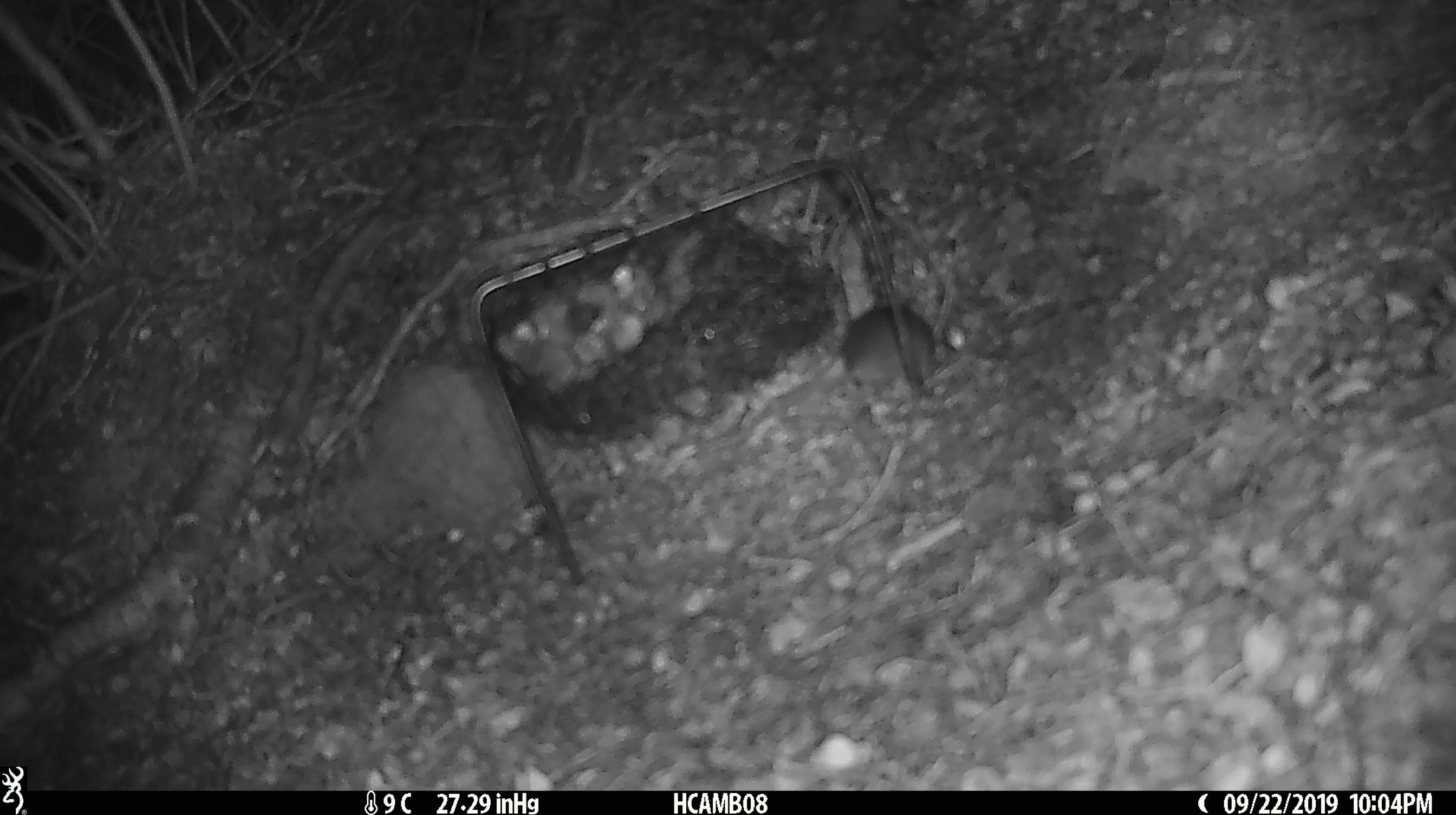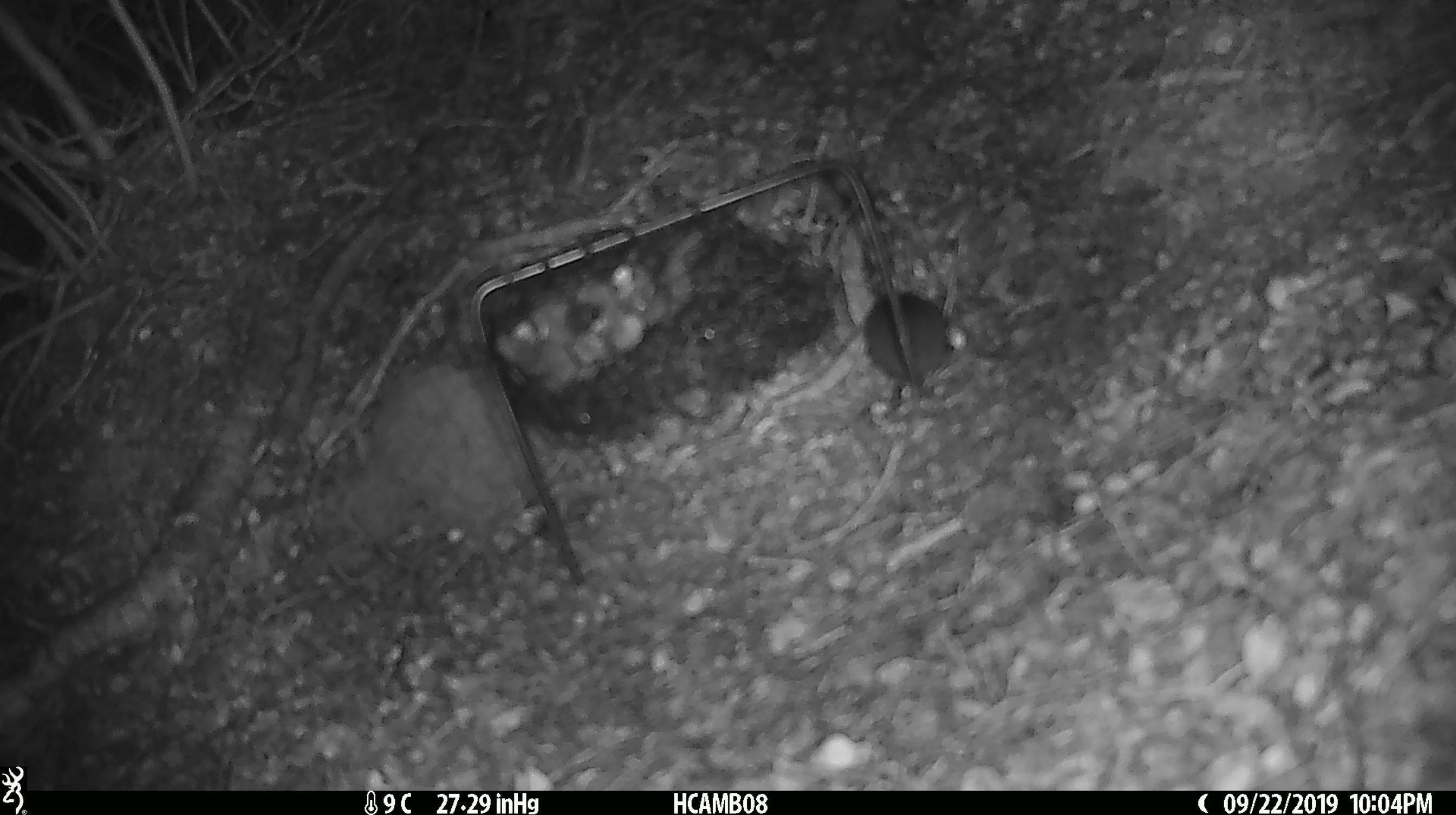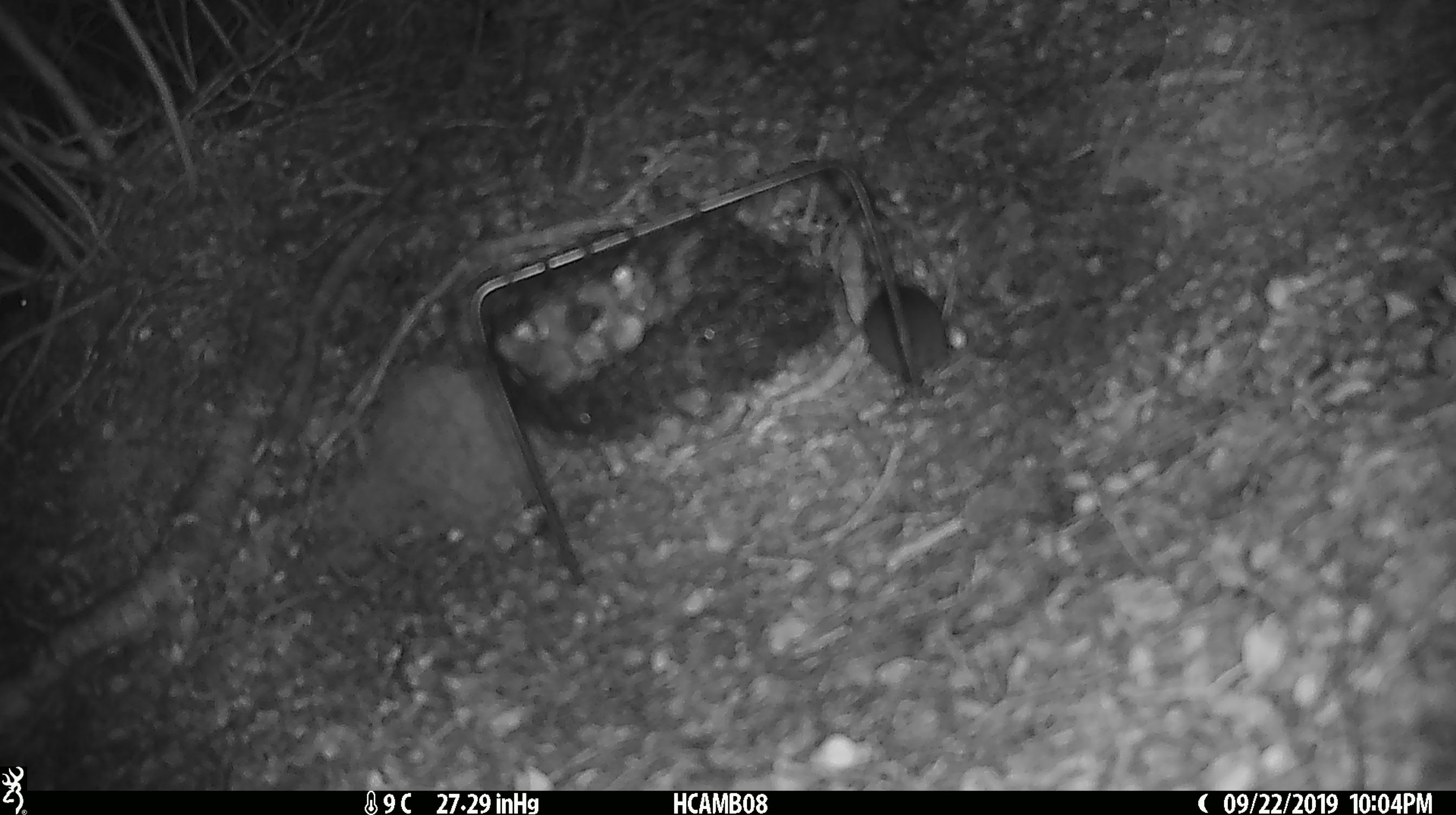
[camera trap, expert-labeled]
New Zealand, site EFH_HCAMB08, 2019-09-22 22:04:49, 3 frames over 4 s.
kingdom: Animalia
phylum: Chordata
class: Mammalia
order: Rodentia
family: Muridae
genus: Mus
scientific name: Mus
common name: mouse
Mouse (Mus).